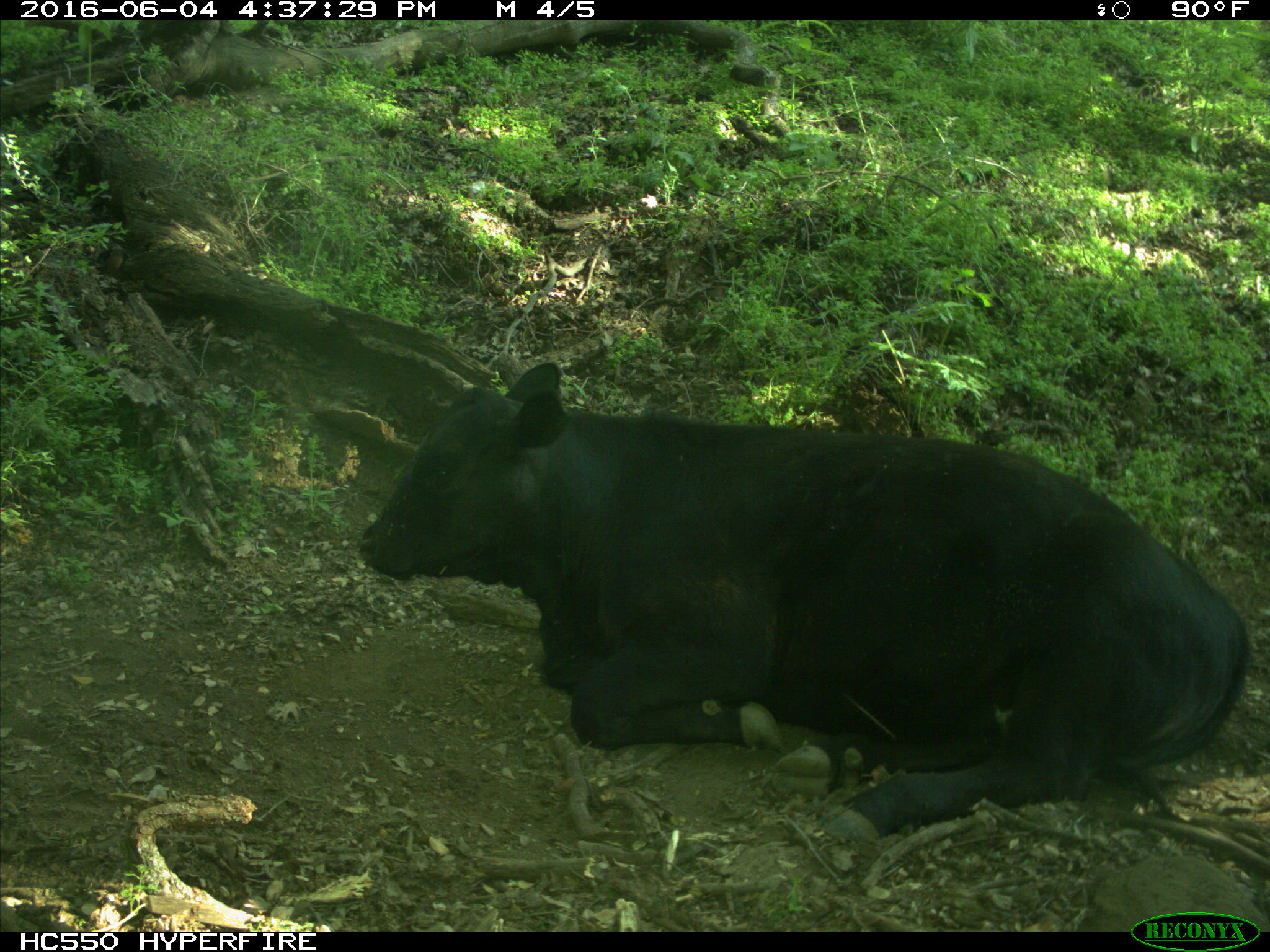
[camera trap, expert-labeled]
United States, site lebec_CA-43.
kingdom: Animalia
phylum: Chordata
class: Mammalia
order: Artiodactyla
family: Bovidae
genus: Bos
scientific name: Bos taurus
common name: domestic cow